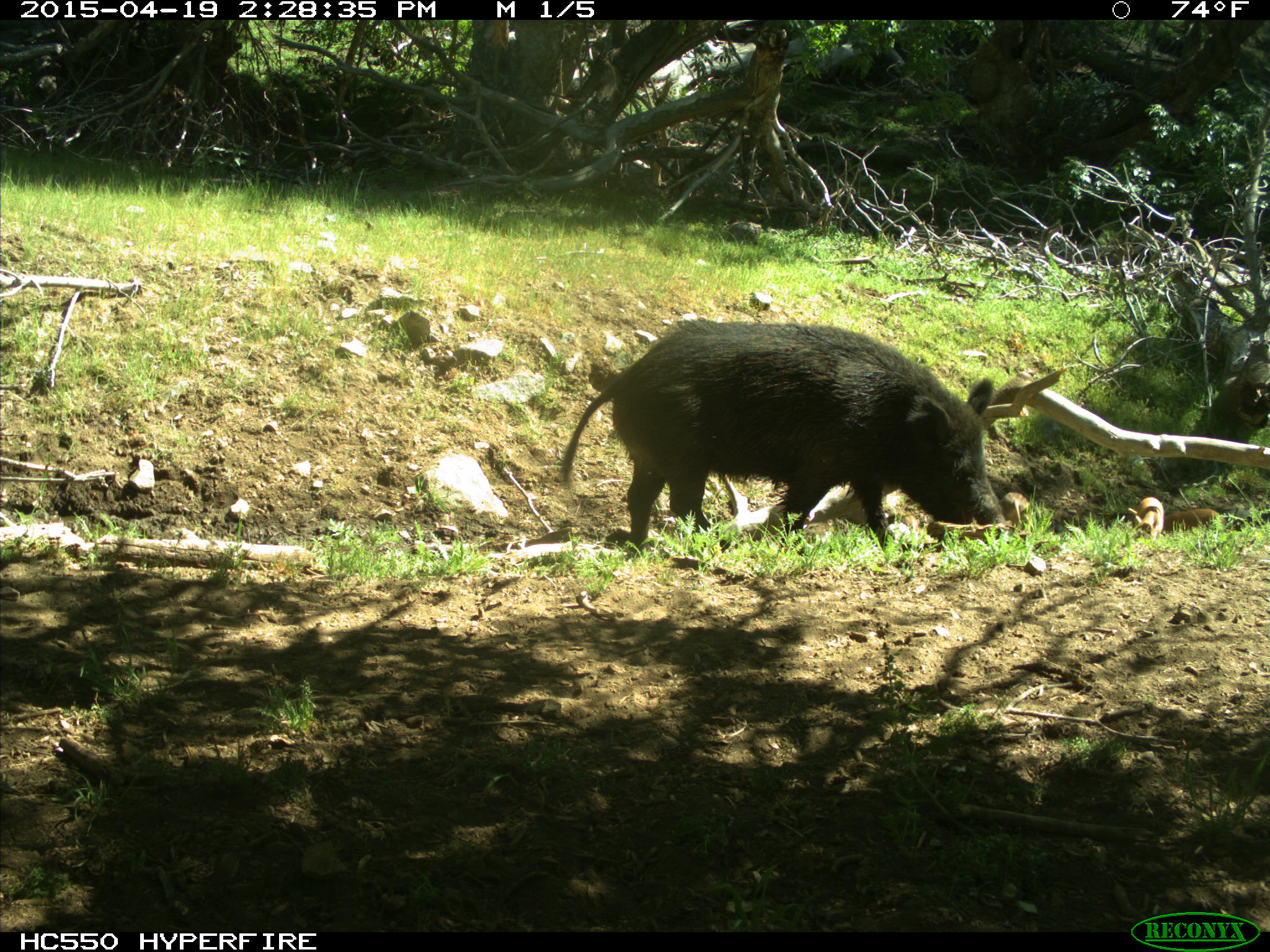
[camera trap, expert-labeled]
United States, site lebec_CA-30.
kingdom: Animalia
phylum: Chordata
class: Mammalia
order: Artiodactyla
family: Suidae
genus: Sus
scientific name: Sus scrofa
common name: wild boar